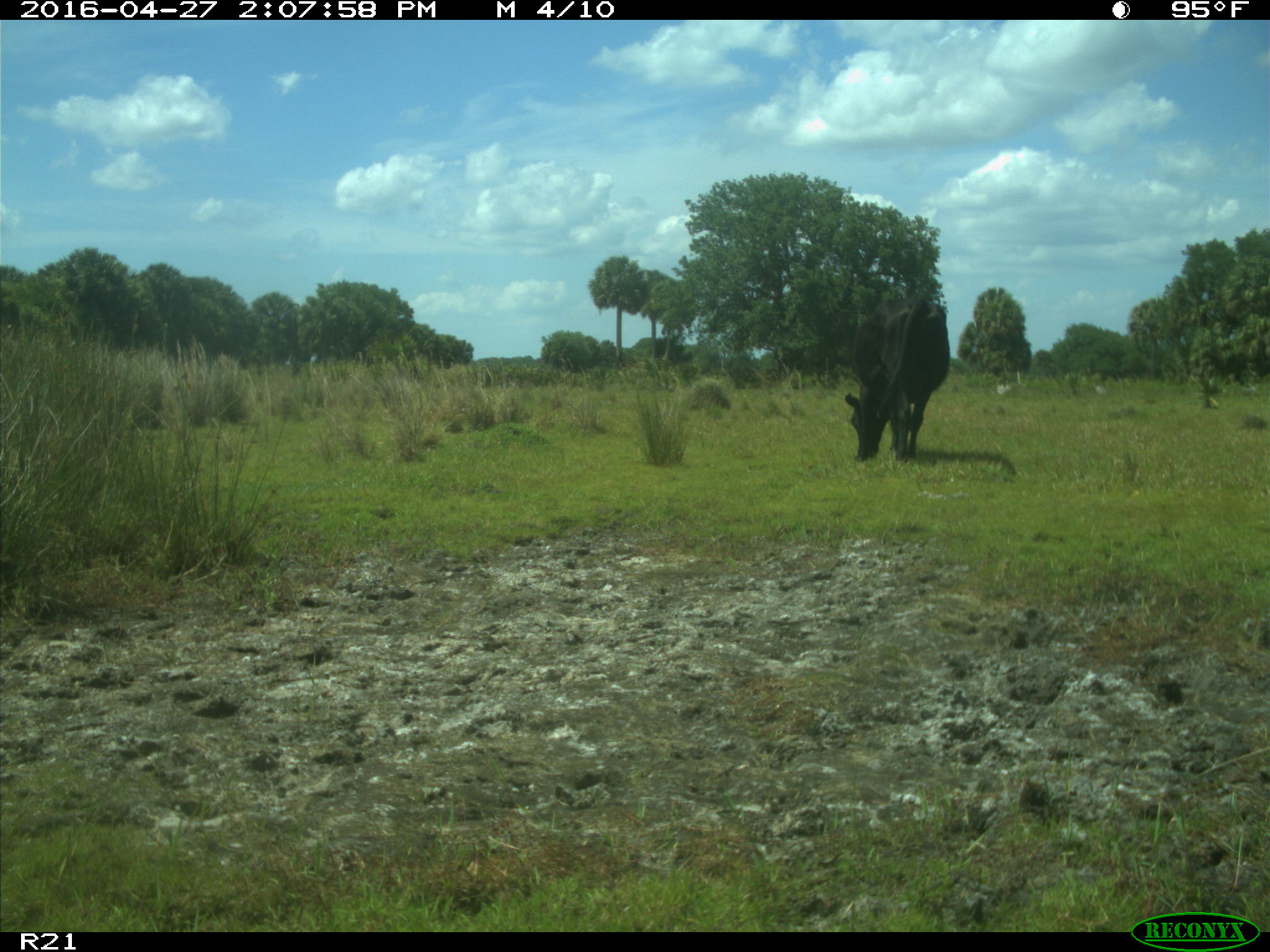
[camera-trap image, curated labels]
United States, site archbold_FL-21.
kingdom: Animalia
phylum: Chordata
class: Mammalia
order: Artiodactyla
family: Bovidae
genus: Bos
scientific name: Bos taurus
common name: domestic cow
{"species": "Bos taurus (domestic cow)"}